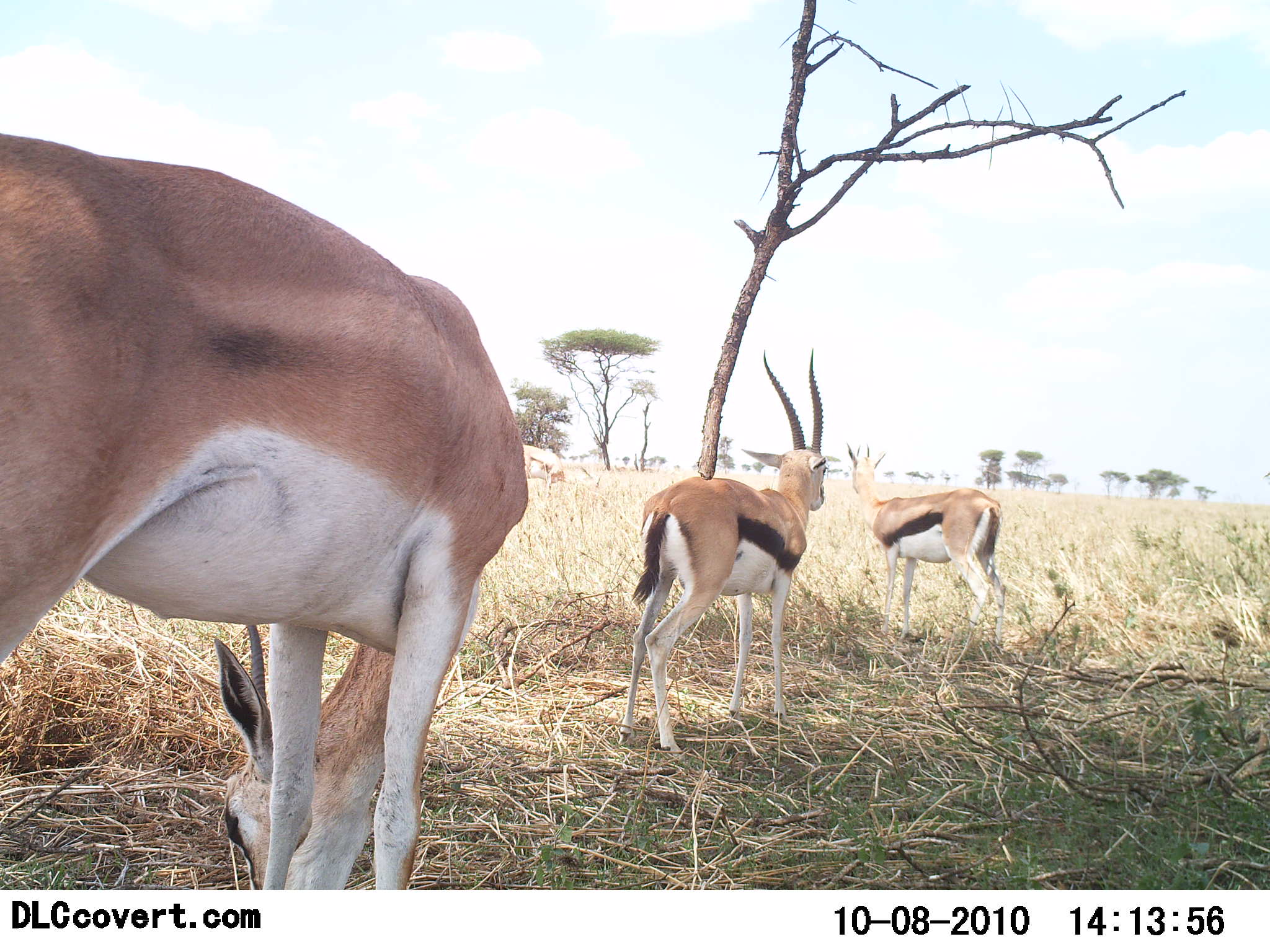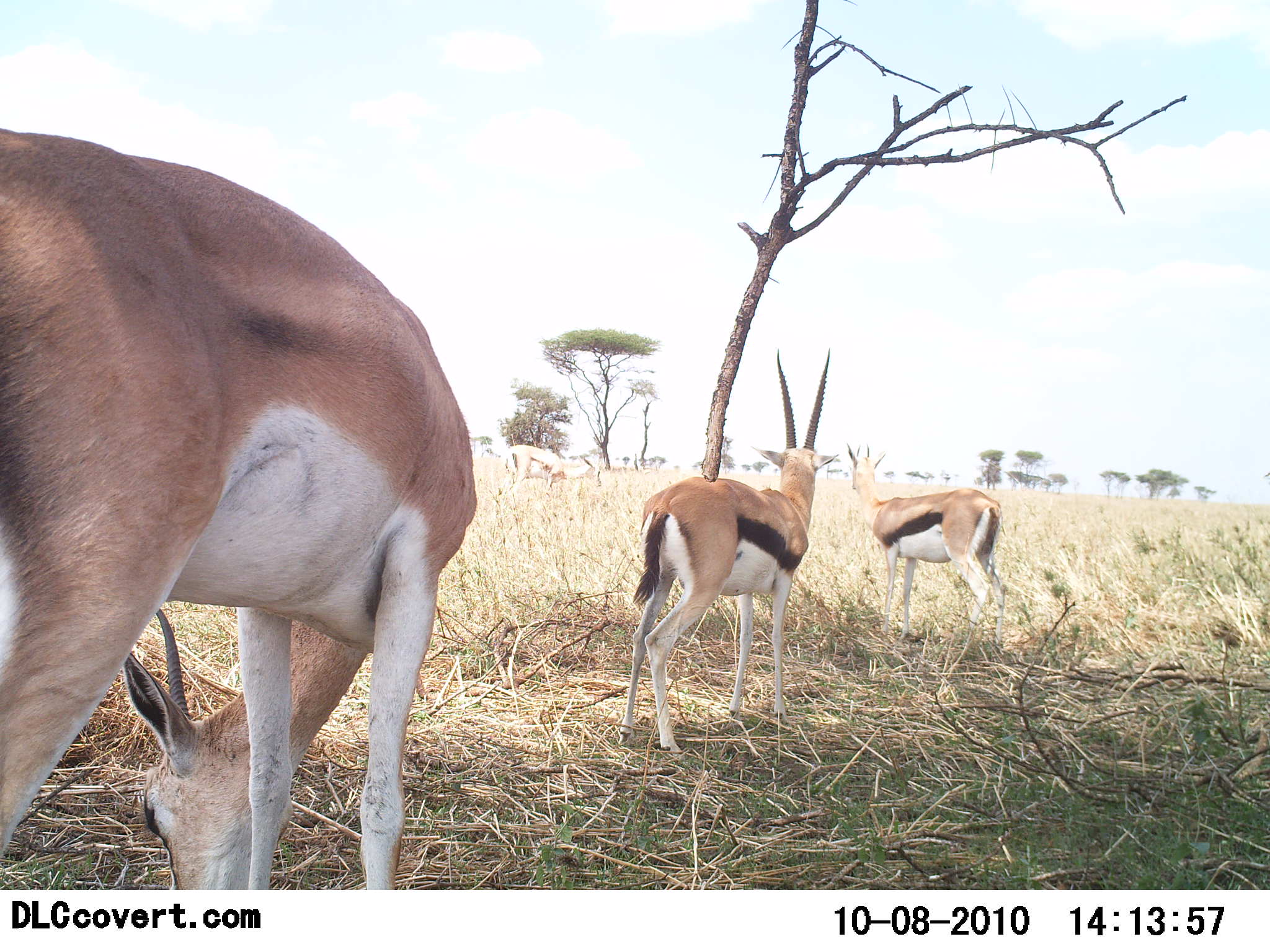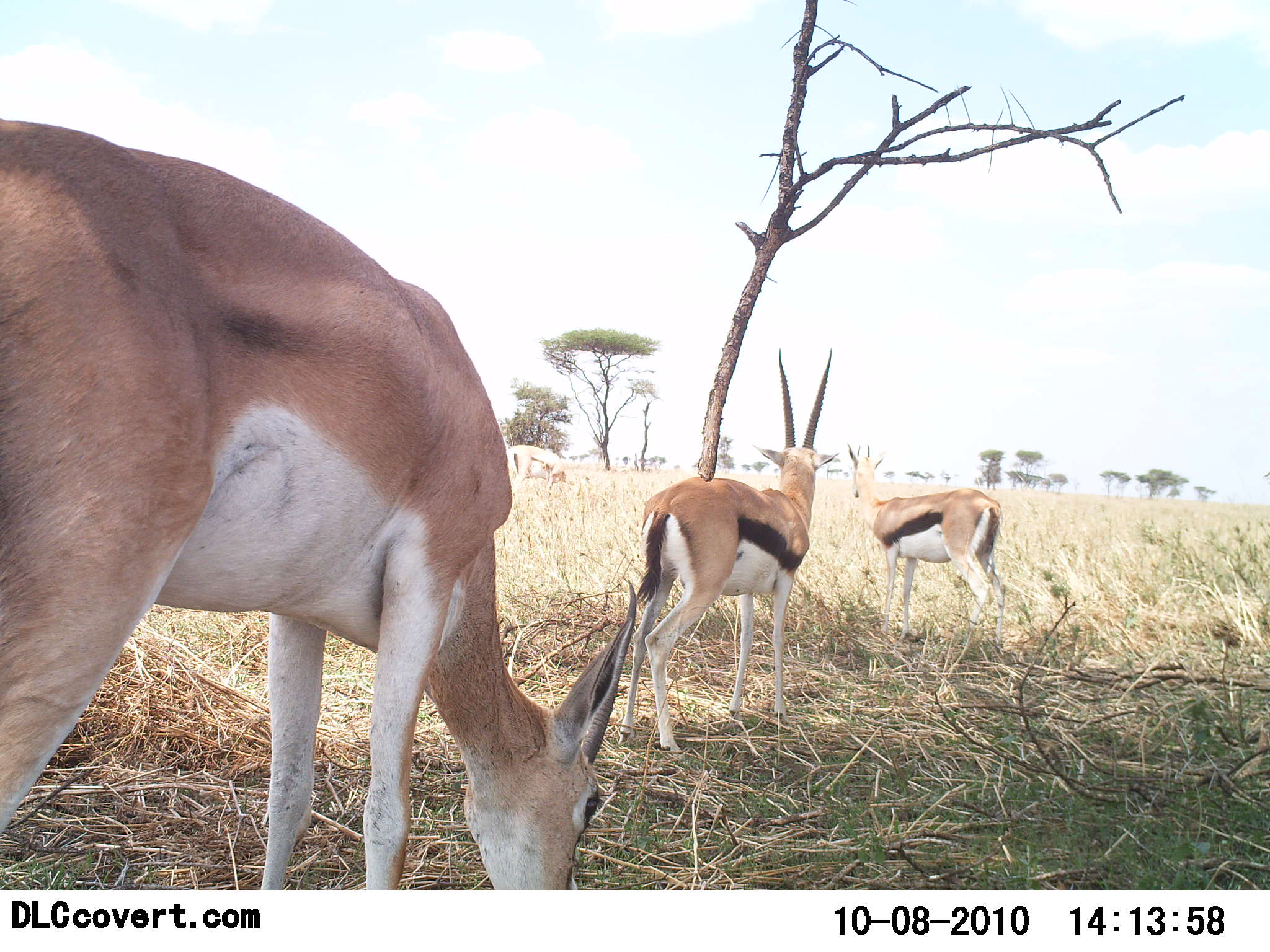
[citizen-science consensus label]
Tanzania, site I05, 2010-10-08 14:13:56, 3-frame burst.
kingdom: Animalia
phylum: Chordata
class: Mammalia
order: Artiodactyla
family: Bovidae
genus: Eudorcas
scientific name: Eudorcas thomsonii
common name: thomson's gazelle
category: gazellethomsons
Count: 3.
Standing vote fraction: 71%.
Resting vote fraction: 6%.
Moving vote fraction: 6%.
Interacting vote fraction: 0%.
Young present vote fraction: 0%.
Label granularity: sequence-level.